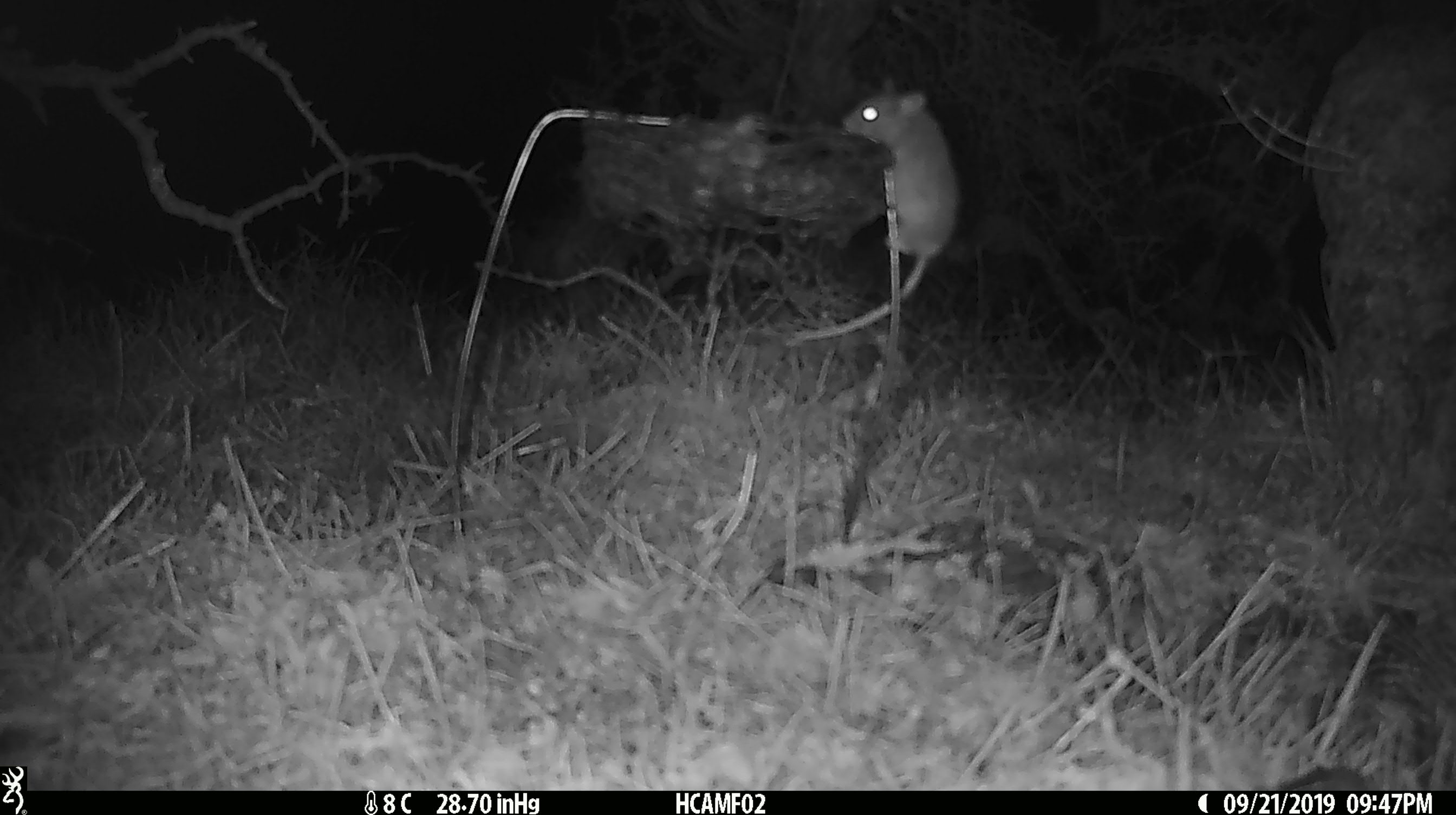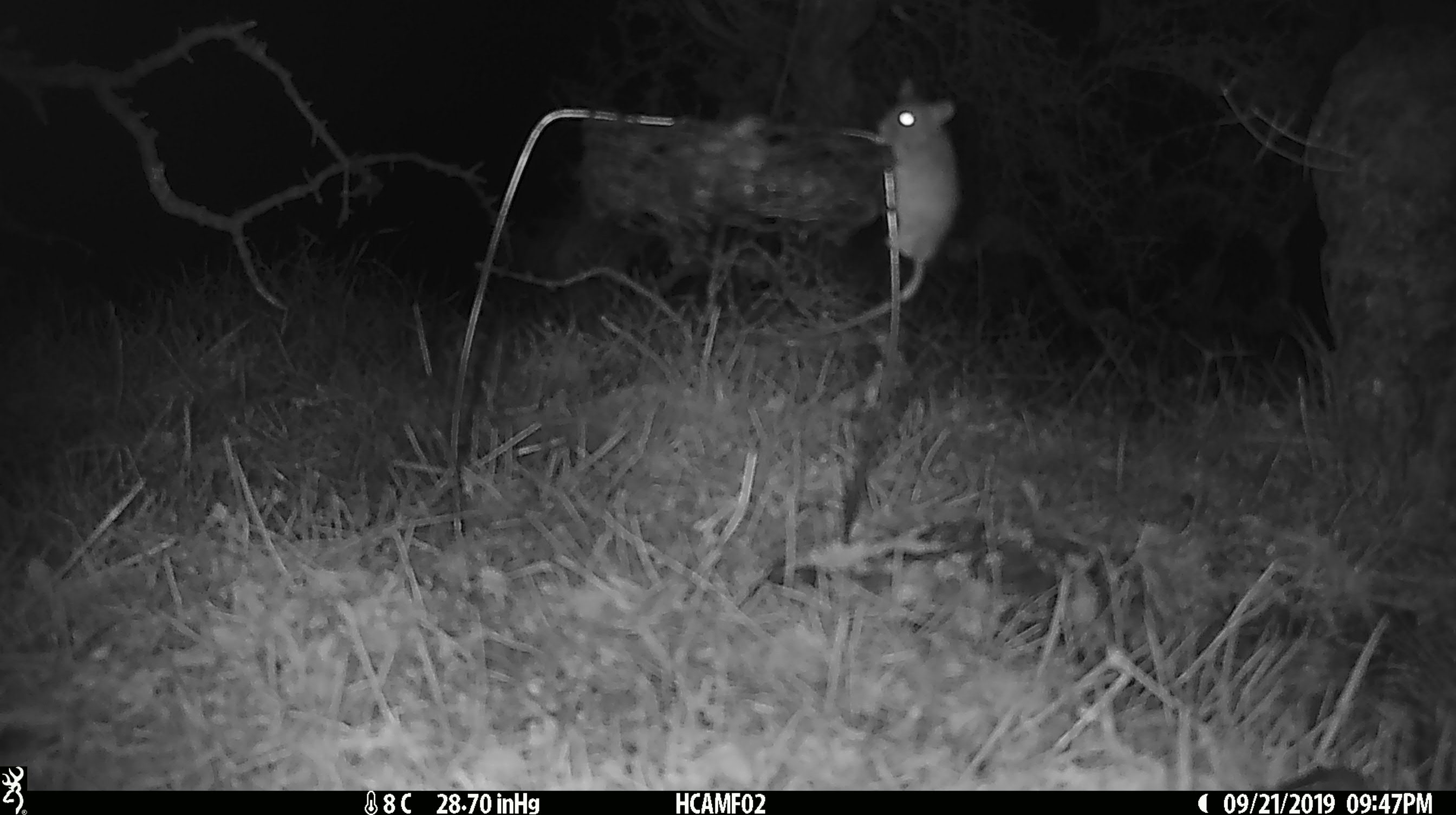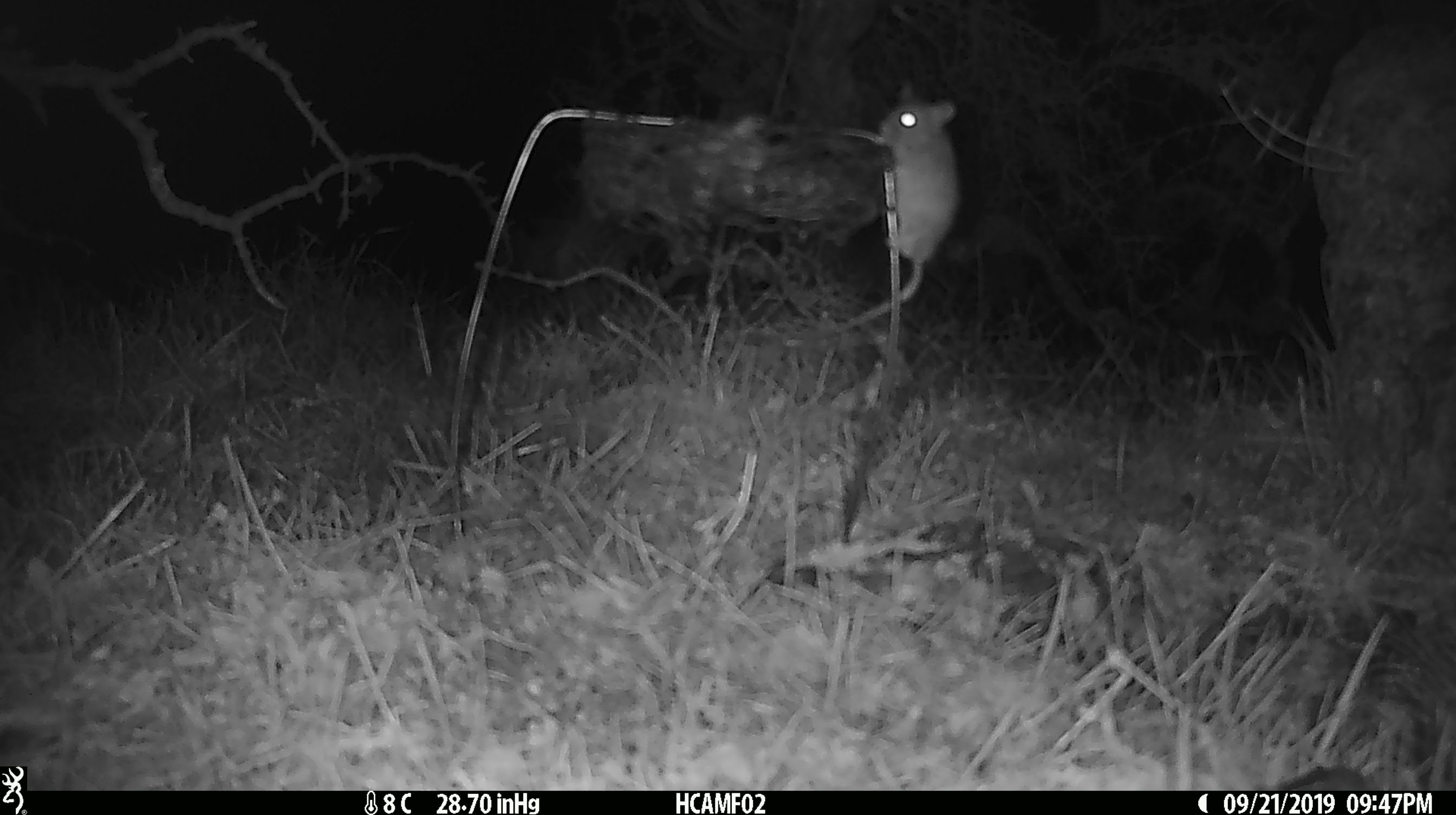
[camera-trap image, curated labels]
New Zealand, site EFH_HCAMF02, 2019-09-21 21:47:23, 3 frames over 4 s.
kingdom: Animalia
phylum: Chordata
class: Mammalia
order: Rodentia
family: Muridae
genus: Mus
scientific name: Mus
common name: mouse